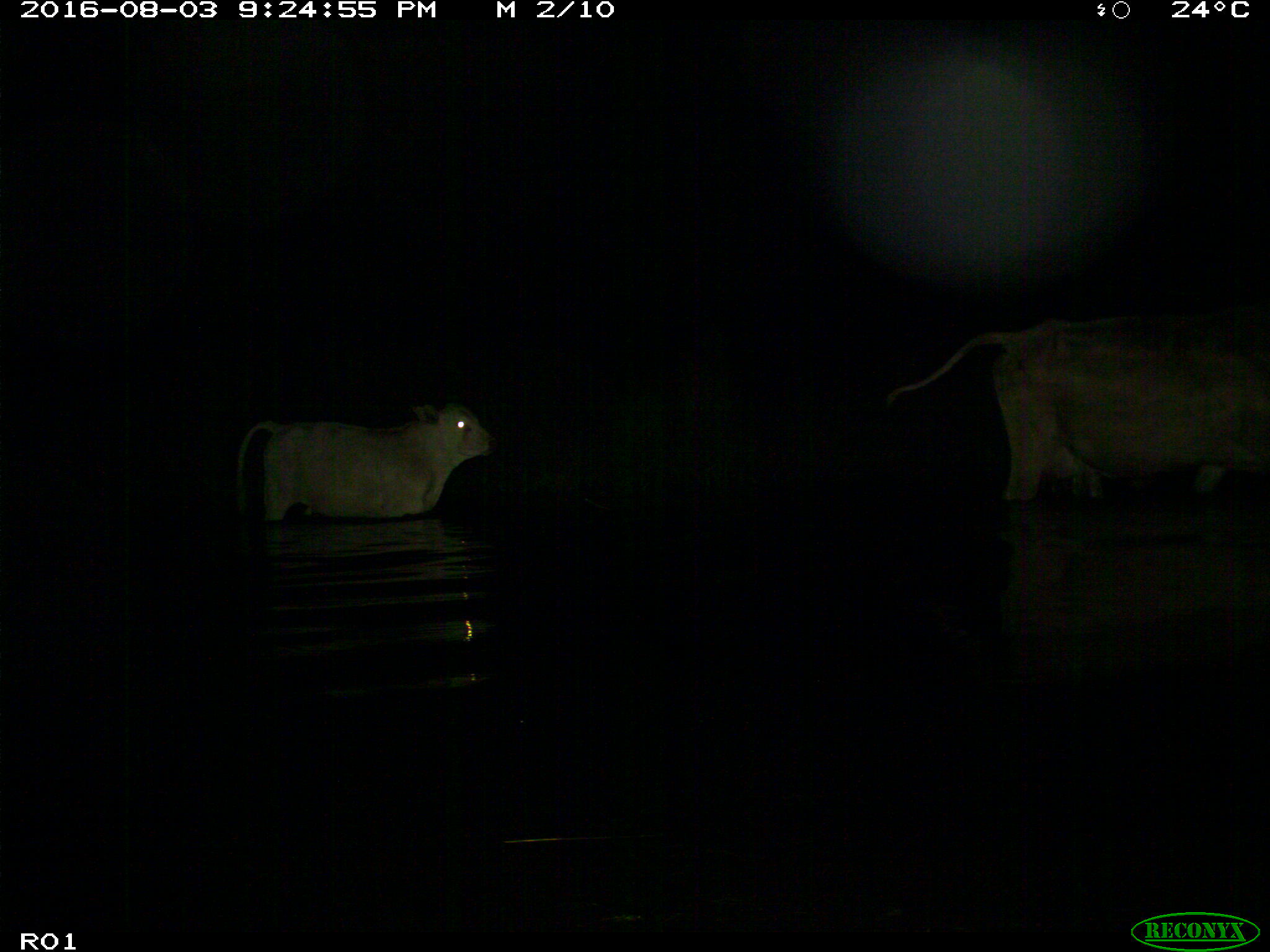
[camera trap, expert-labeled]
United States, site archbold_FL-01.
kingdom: Animalia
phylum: Chordata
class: Mammalia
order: Artiodactyla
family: Bovidae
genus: Bos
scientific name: Bos taurus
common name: domestic cow